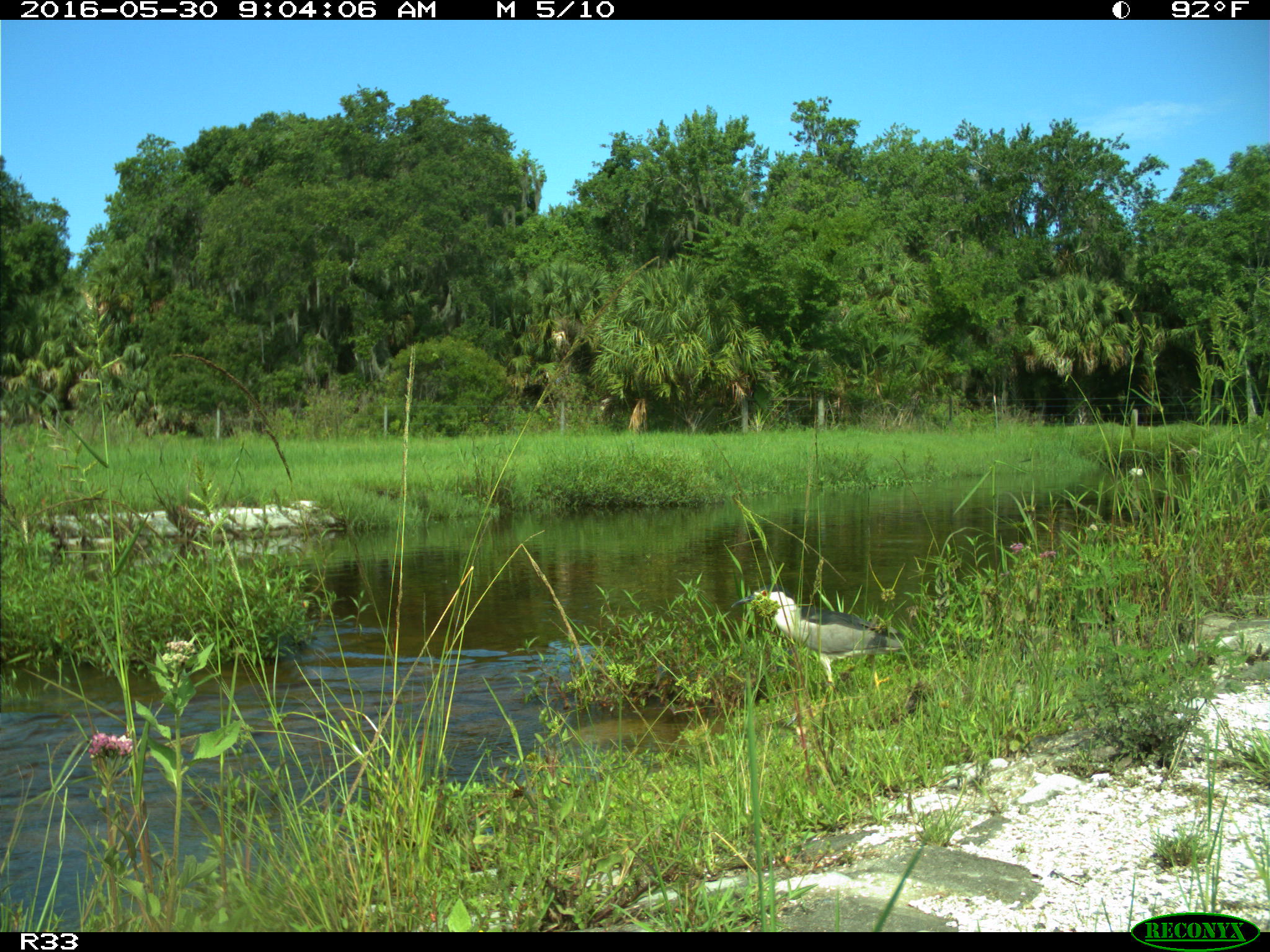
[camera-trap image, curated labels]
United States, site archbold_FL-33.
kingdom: Animalia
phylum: Chordata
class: Aves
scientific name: Aves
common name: birds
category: unidentified bird